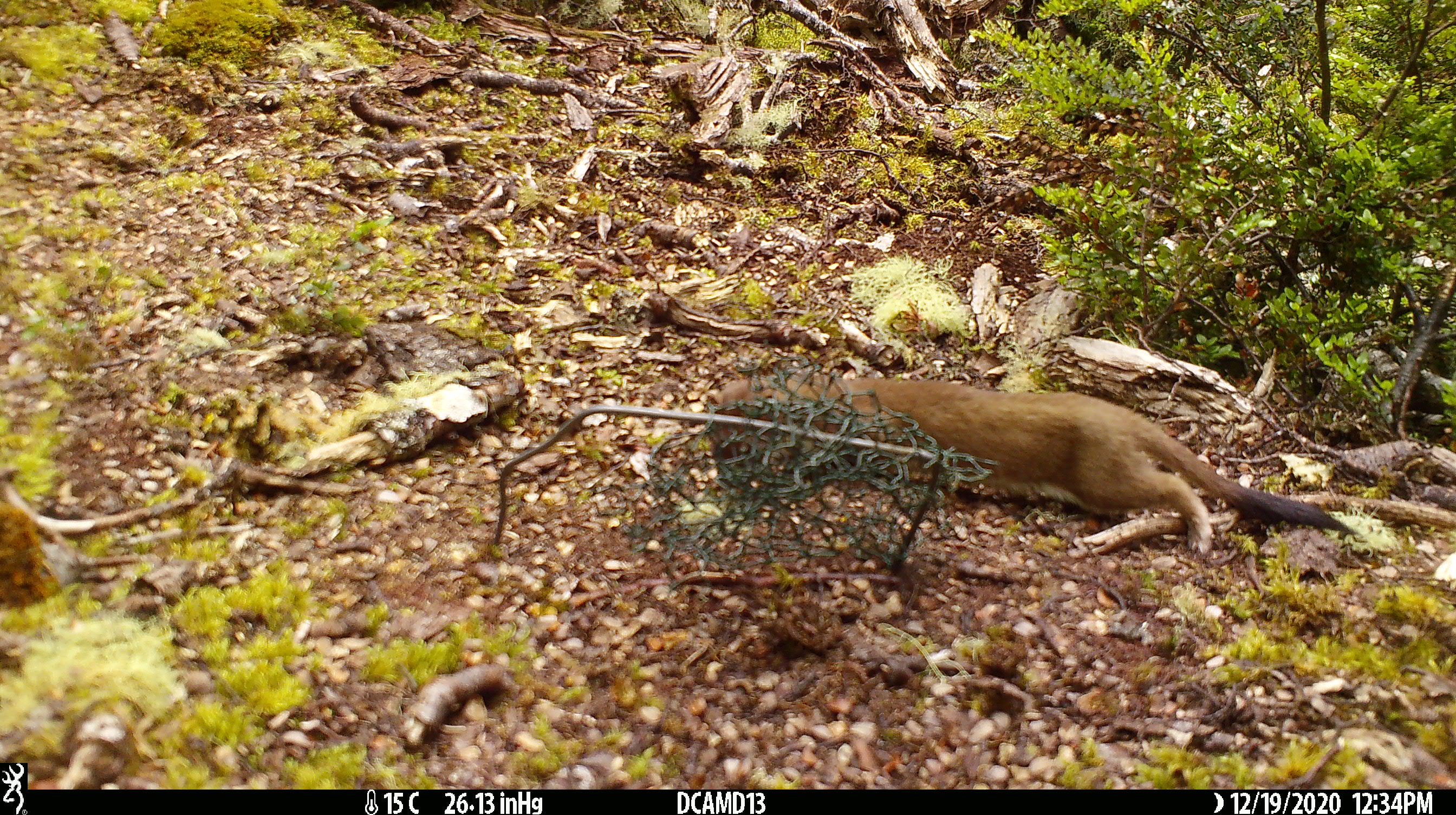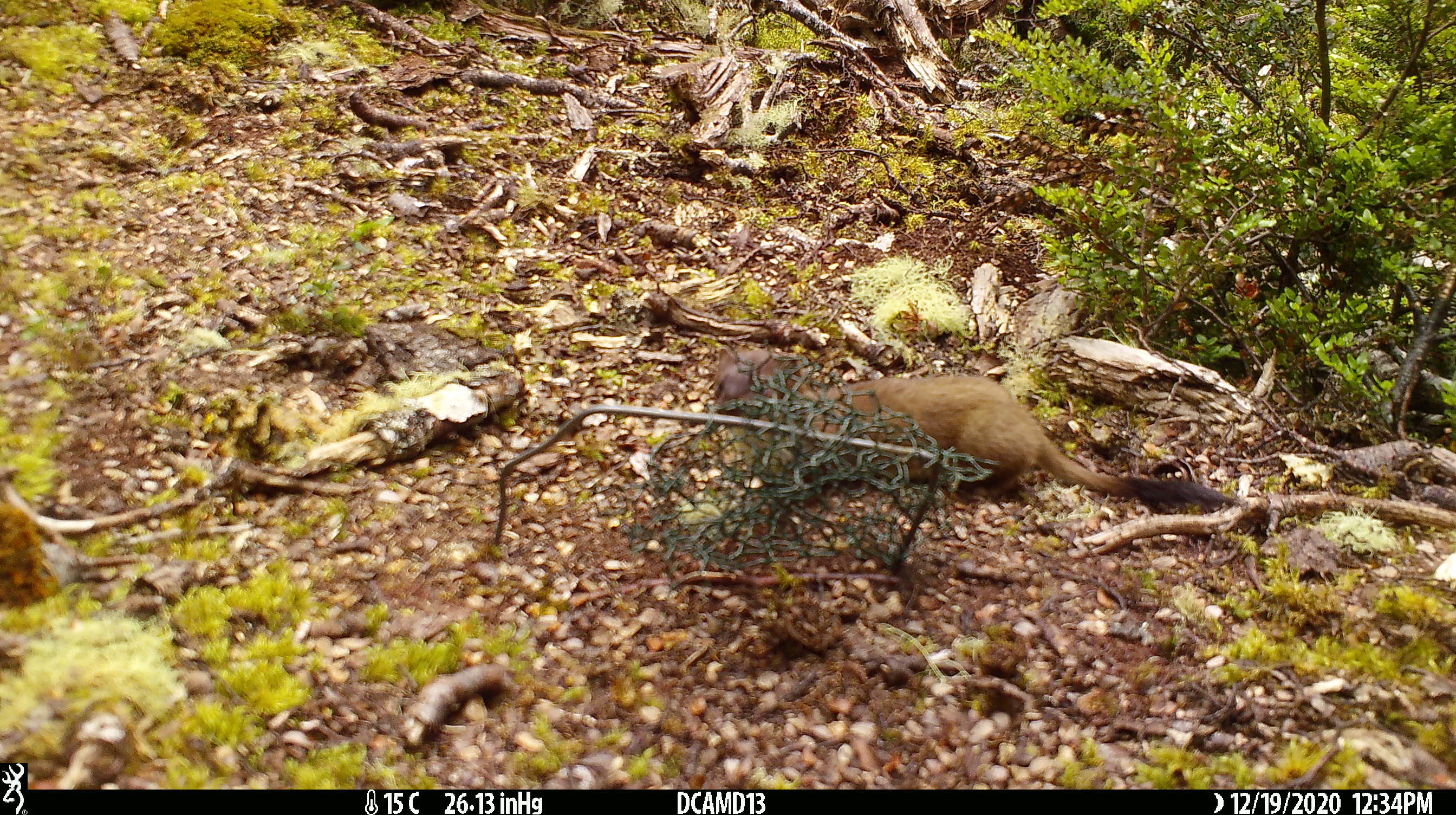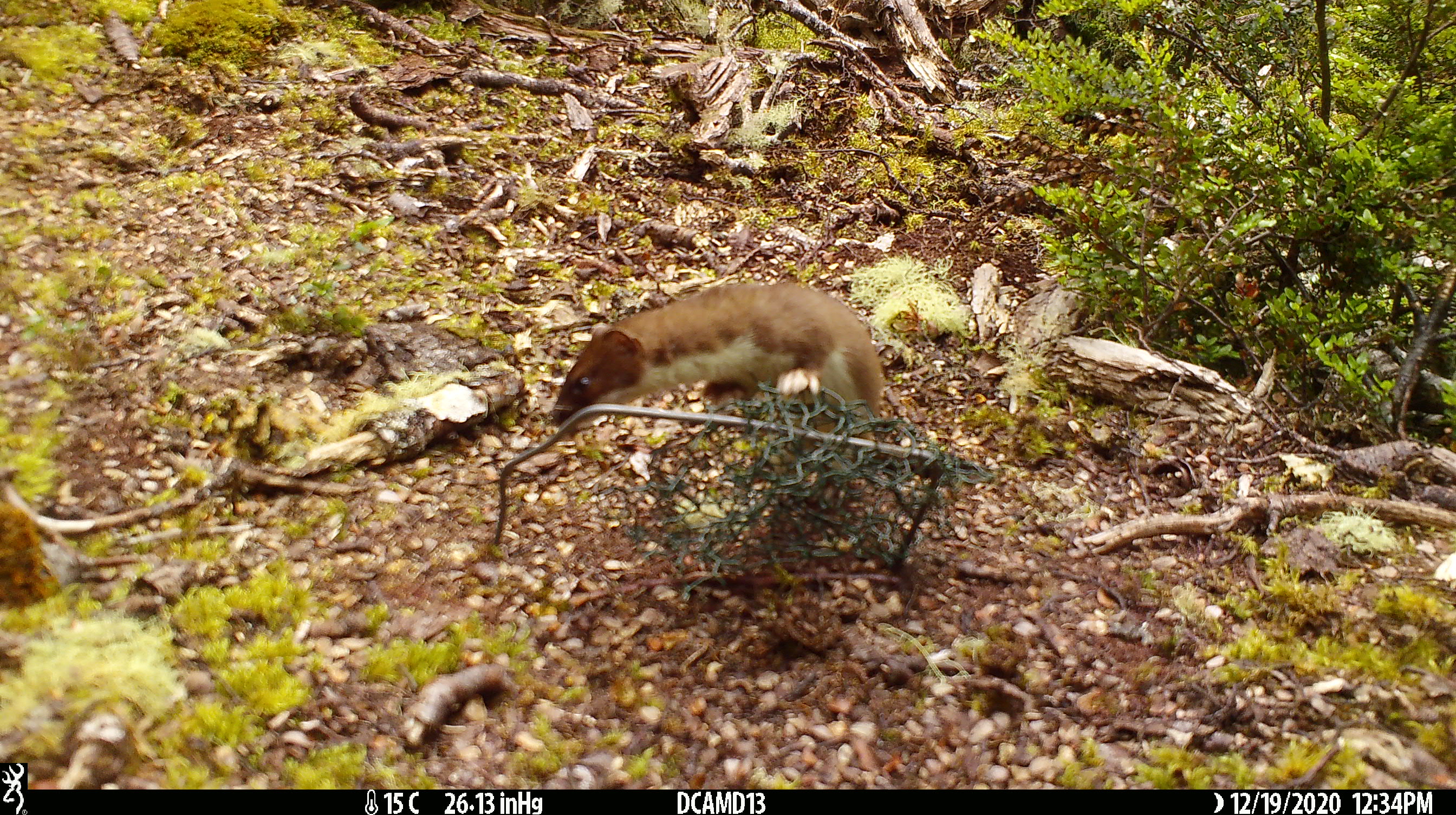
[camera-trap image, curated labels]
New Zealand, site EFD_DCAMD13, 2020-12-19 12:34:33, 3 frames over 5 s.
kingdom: Animalia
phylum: Chordata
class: Mammalia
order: Carnivora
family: Mustelidae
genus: Mustela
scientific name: Mustela erminea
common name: stoat